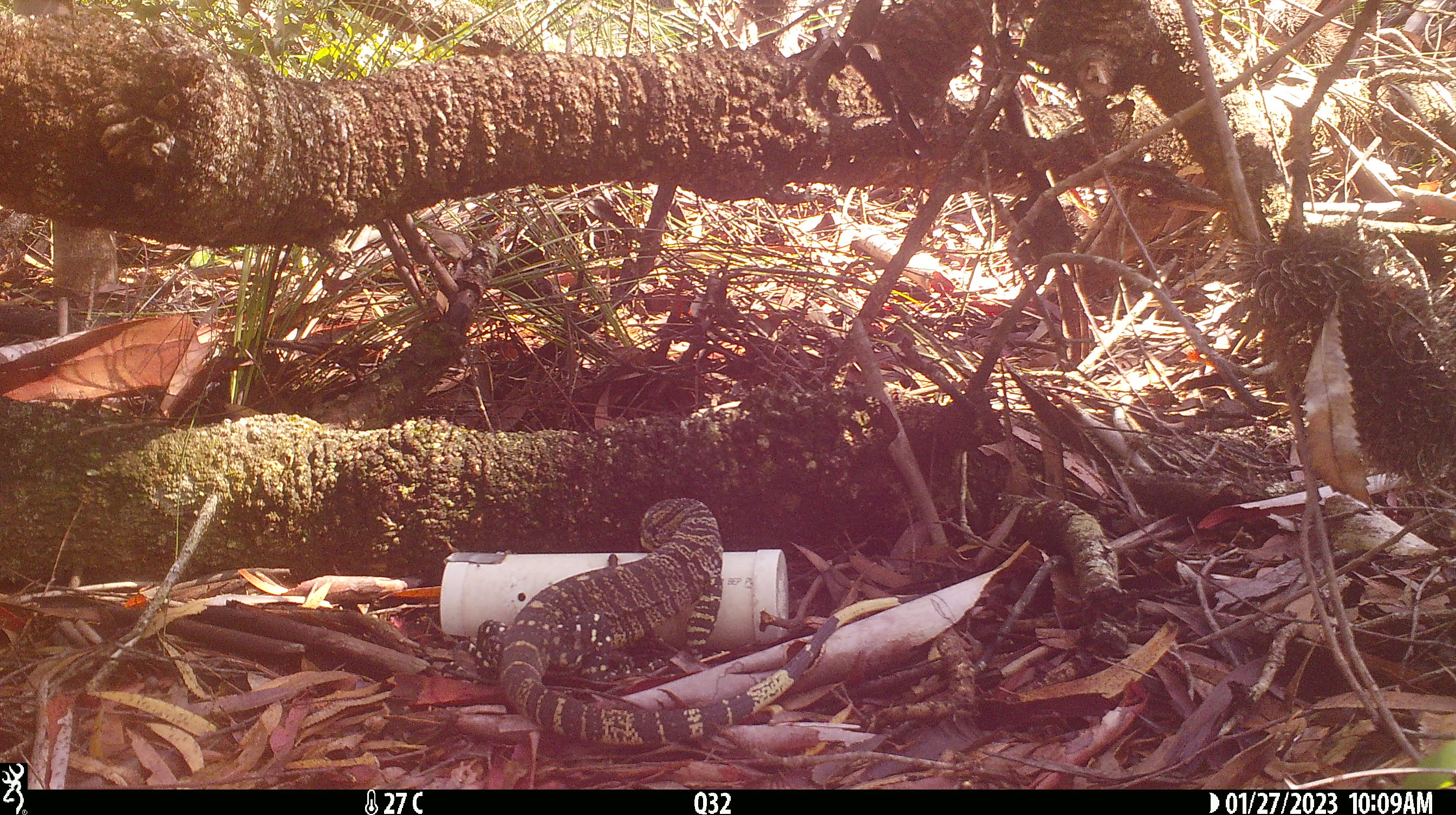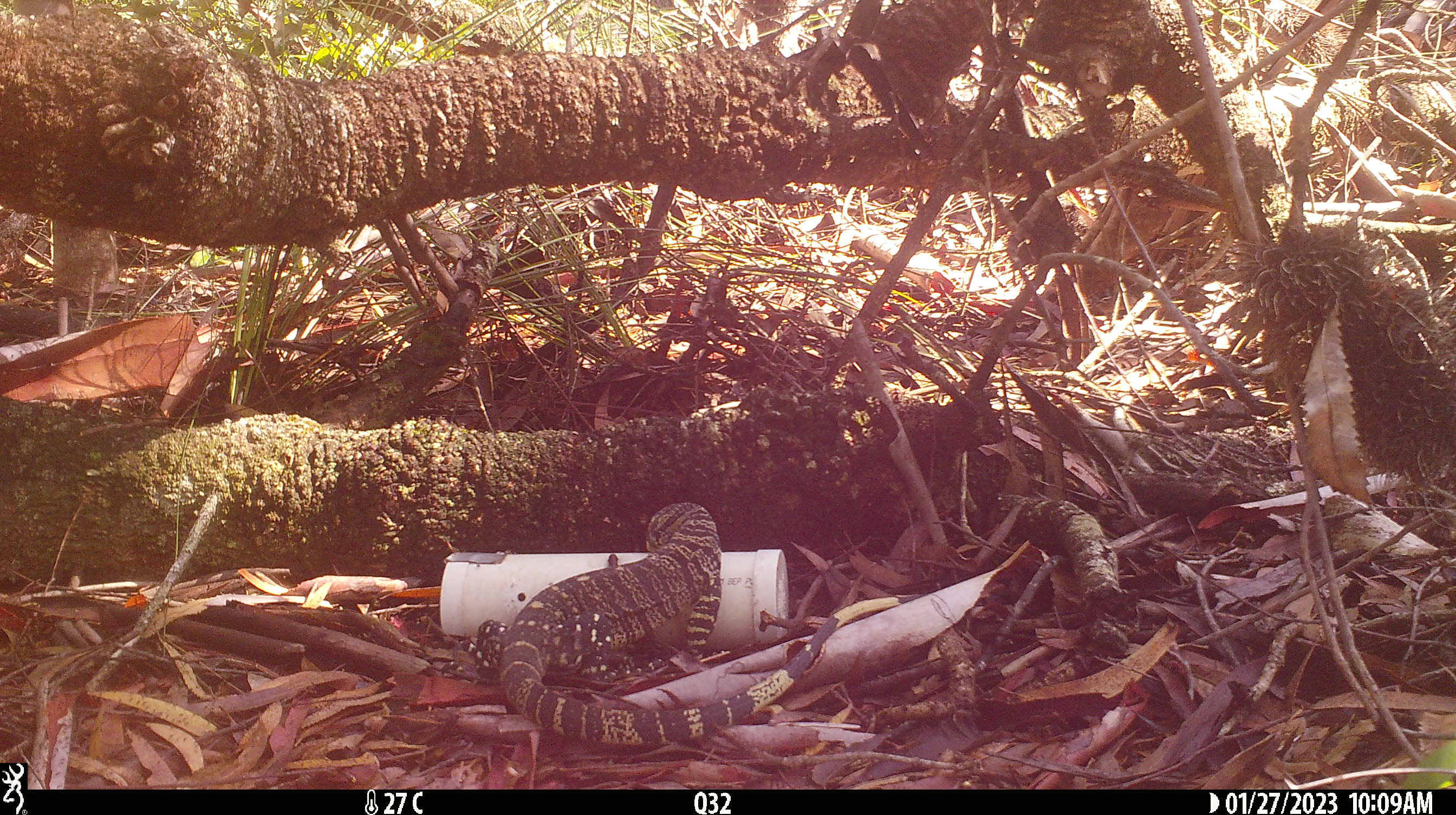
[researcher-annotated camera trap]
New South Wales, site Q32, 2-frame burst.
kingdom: Animalia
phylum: Chordata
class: Reptilia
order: Squamata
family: Varanidae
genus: Varanus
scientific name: Varanus varius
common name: lace monitor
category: goanna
Goanna (lace monitor) (Varanus varius).